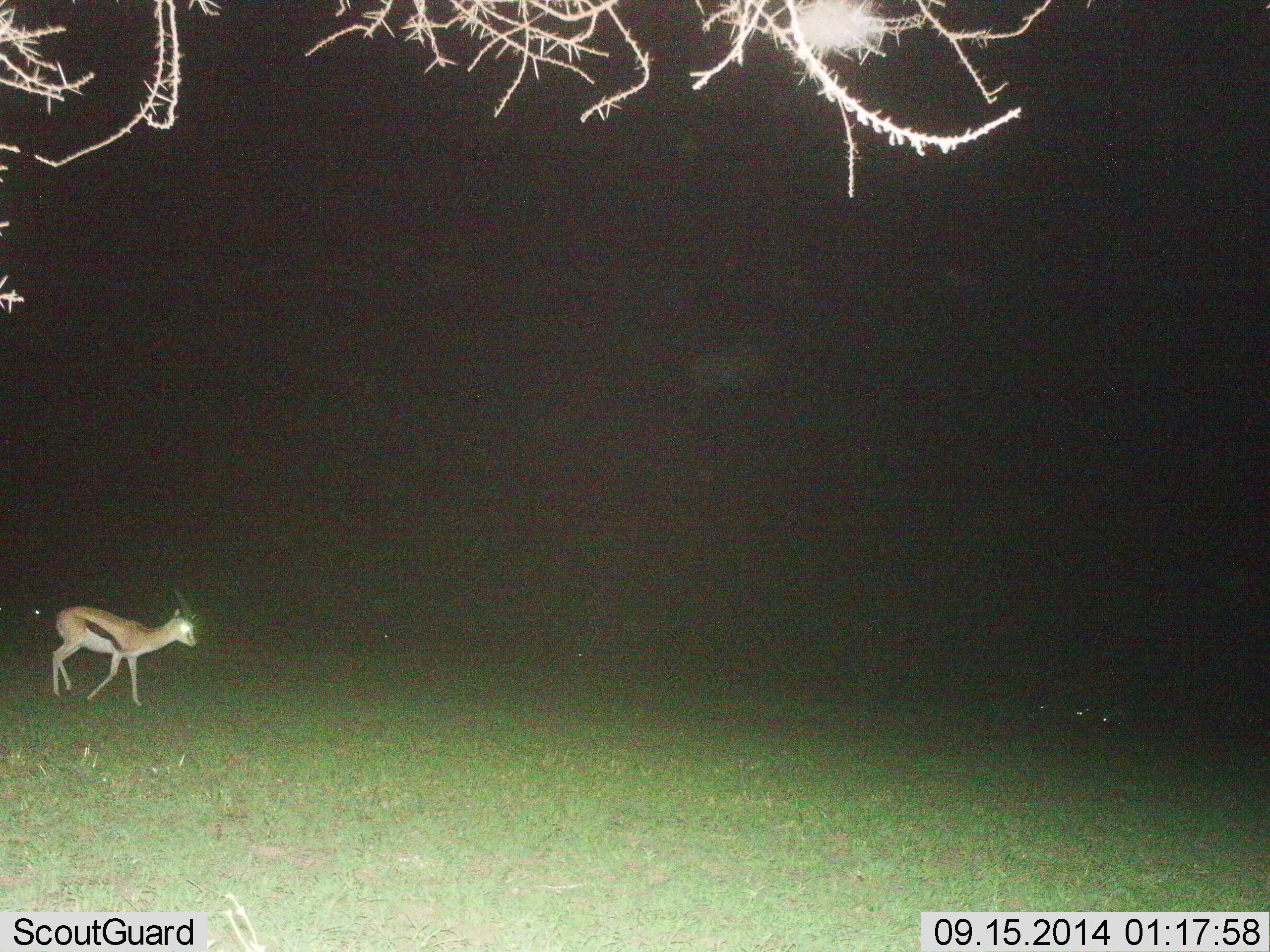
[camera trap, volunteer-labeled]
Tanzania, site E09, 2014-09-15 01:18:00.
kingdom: Animalia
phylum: Chordata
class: Mammalia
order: Artiodactyla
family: Bovidae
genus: Eudorcas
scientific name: Eudorcas thomsonii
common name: thomson's gazelle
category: gazellethomsons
Gazellethomsons (thomson's gazelle) (Eudorcas thomsonii), count 1. Behavior (volunteer vote fractions): standing 20%, resting 0%, moving 80%, interacting 0%. Young present (vote fraction): 0%. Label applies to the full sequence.